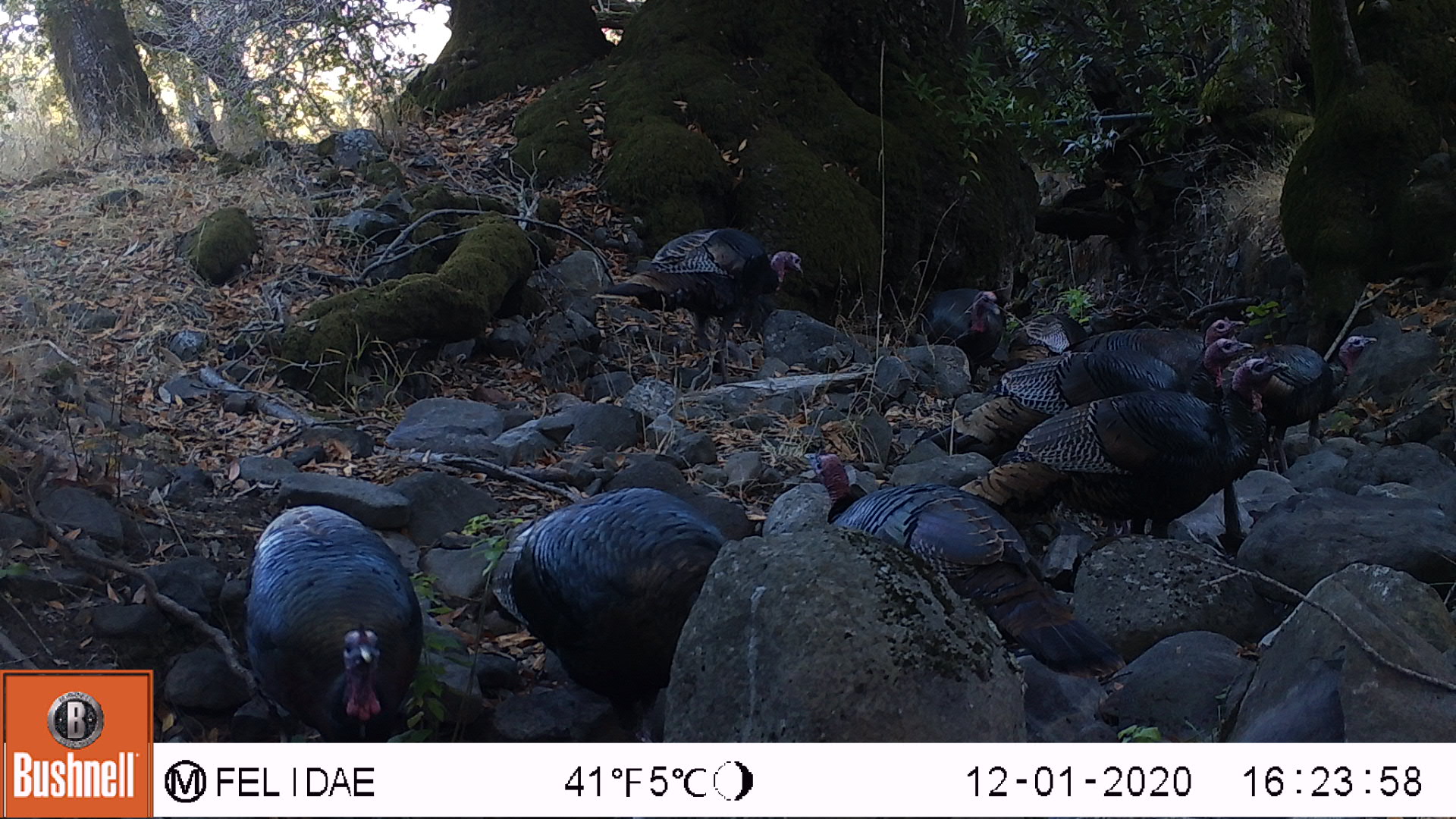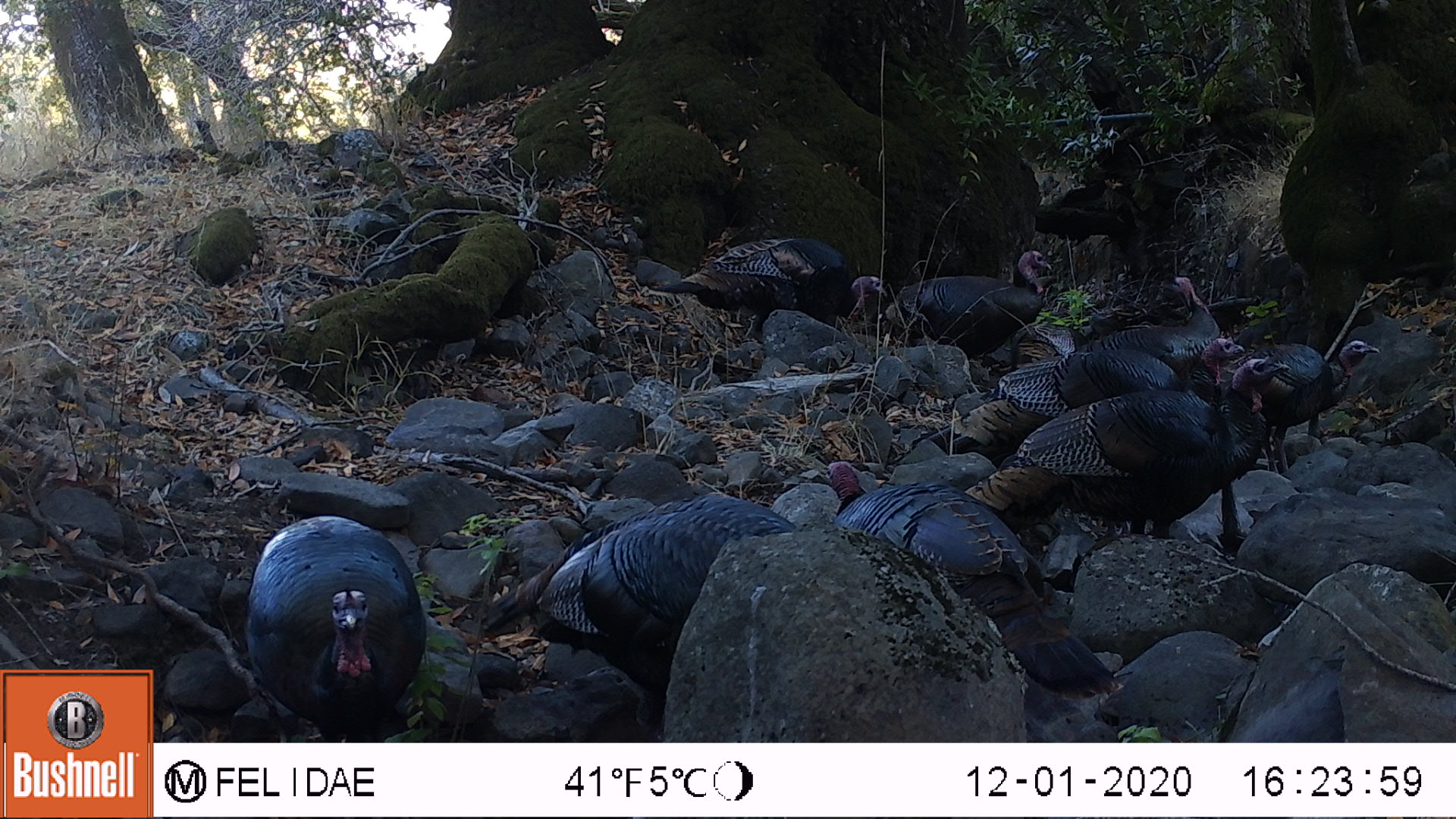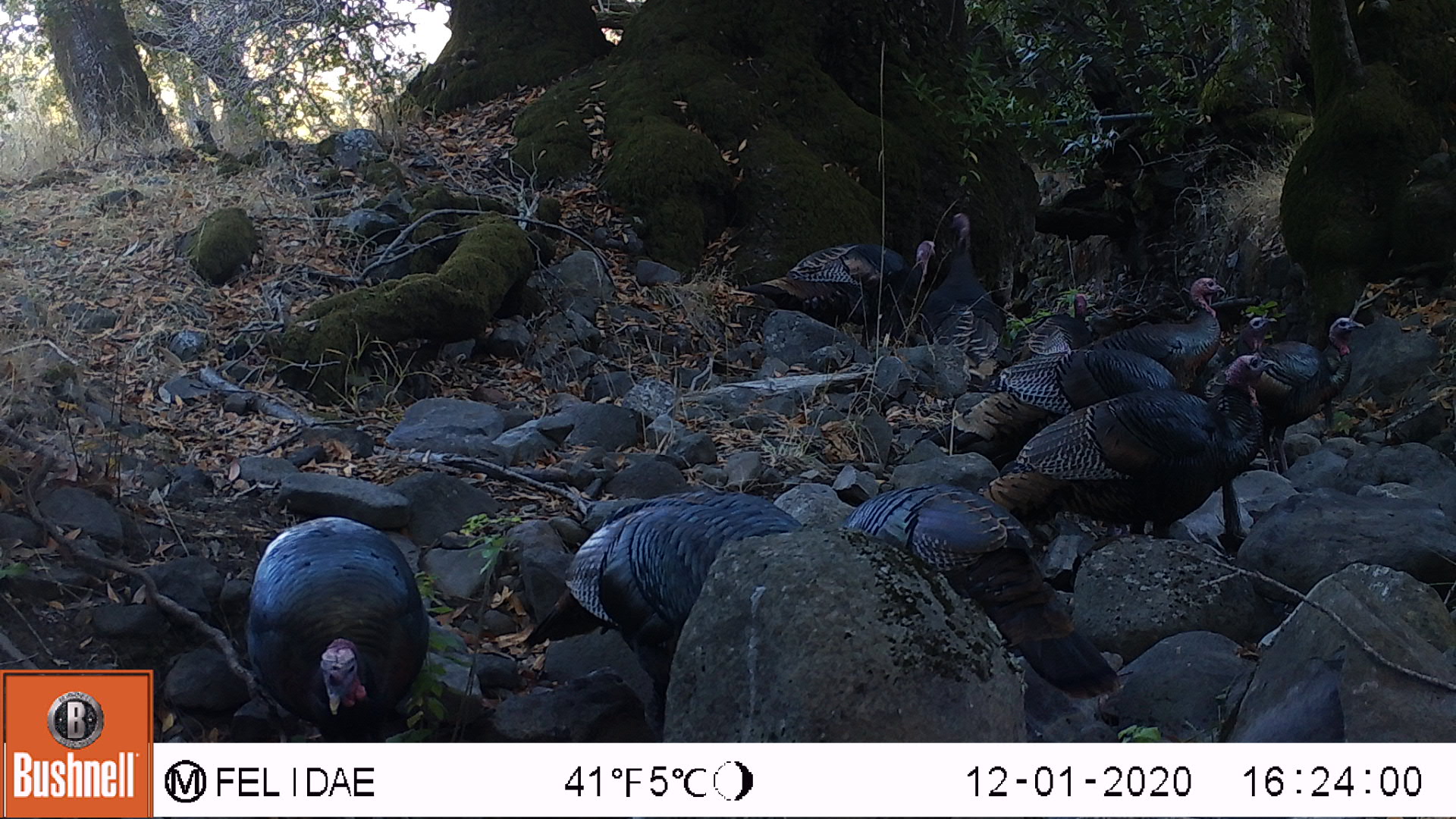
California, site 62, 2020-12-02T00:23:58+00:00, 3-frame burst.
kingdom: Animalia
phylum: Chordata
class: Aves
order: Galliformes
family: Phasianidae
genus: Meleagris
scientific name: Meleagris gallopavo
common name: turkey